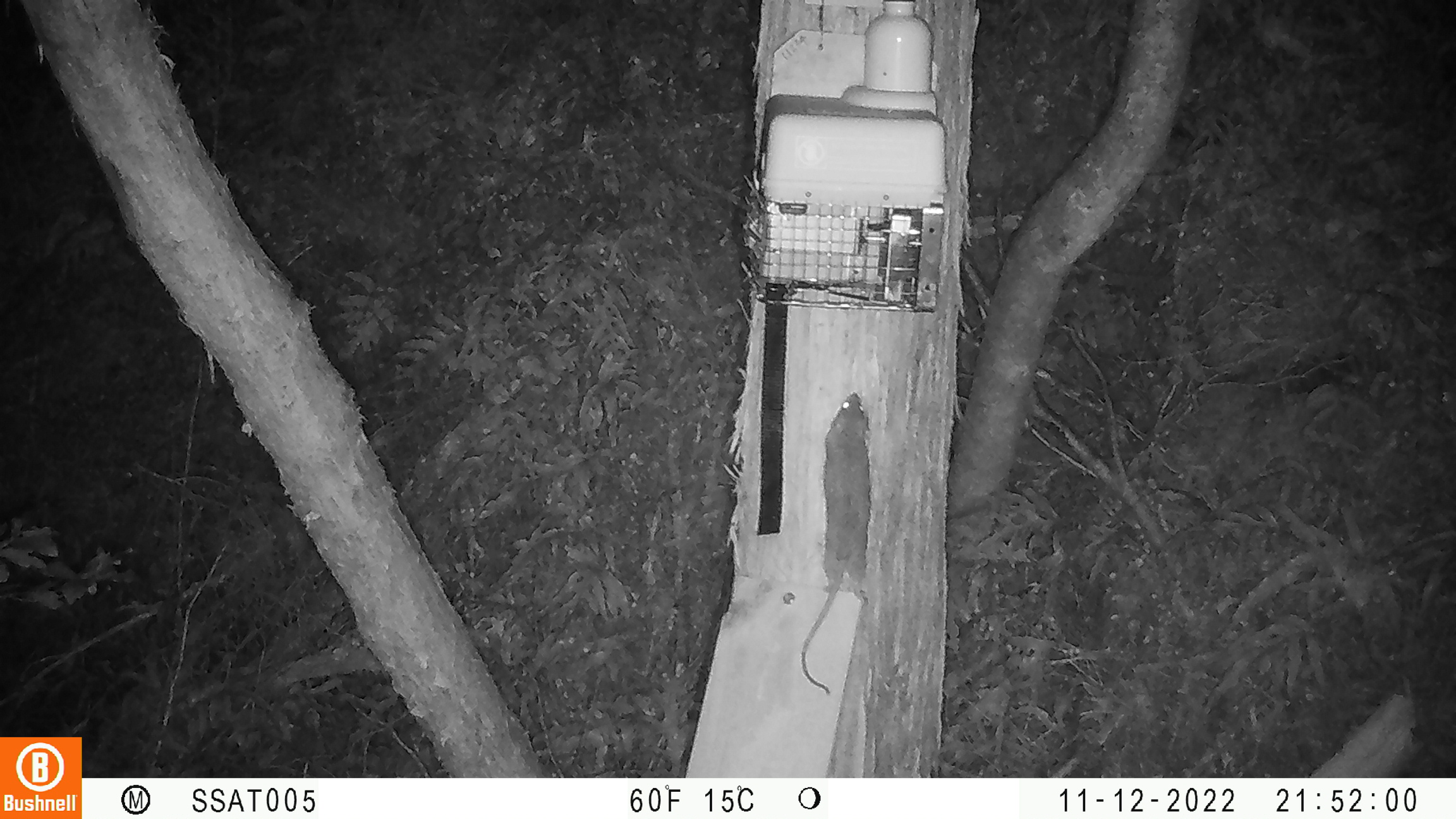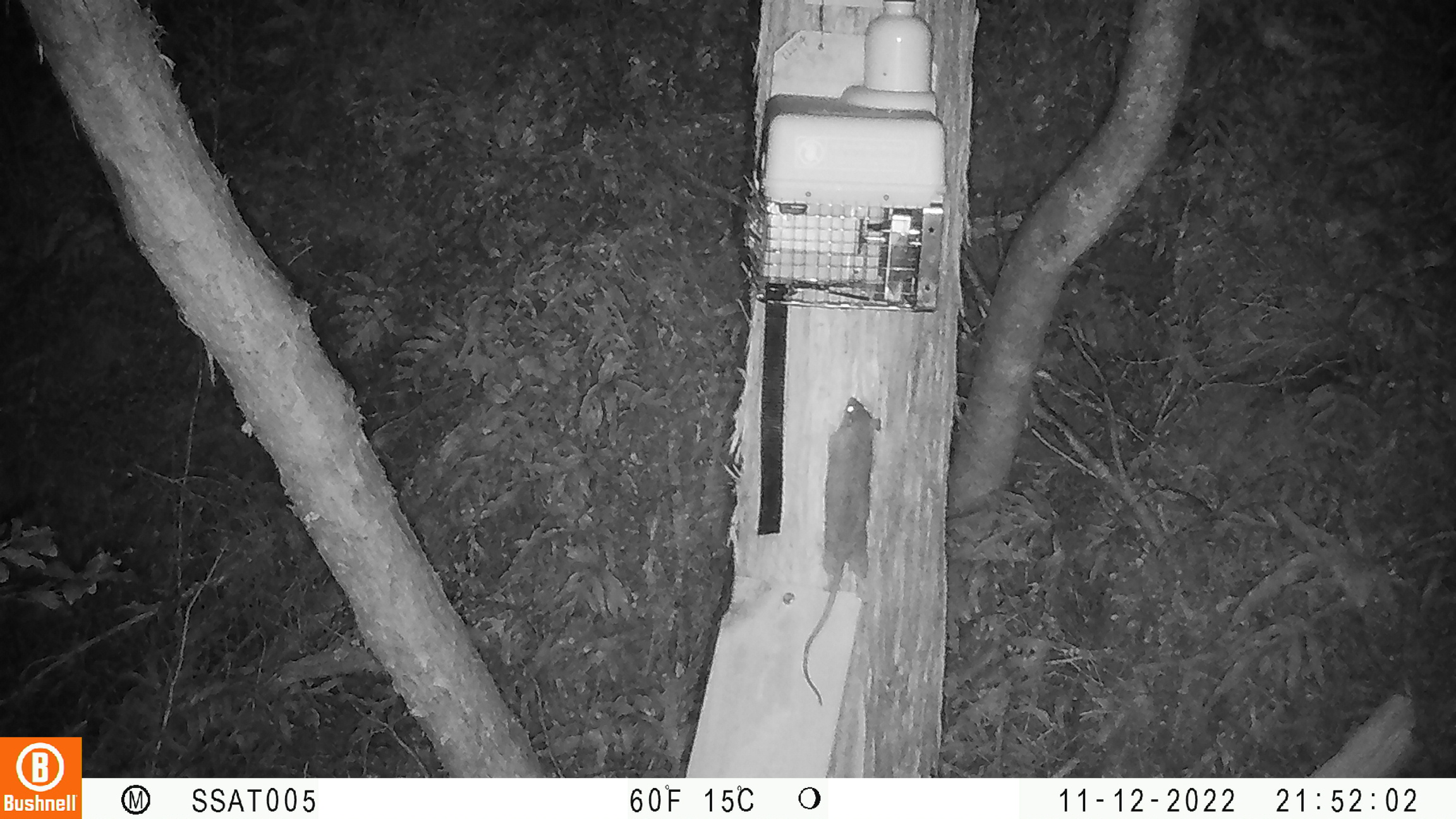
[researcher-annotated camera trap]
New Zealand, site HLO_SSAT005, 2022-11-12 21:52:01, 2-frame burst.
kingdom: Animalia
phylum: Chordata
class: Mammalia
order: Rodentia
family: Muridae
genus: Rattus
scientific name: Rattus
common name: rat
Rat (Rattus).